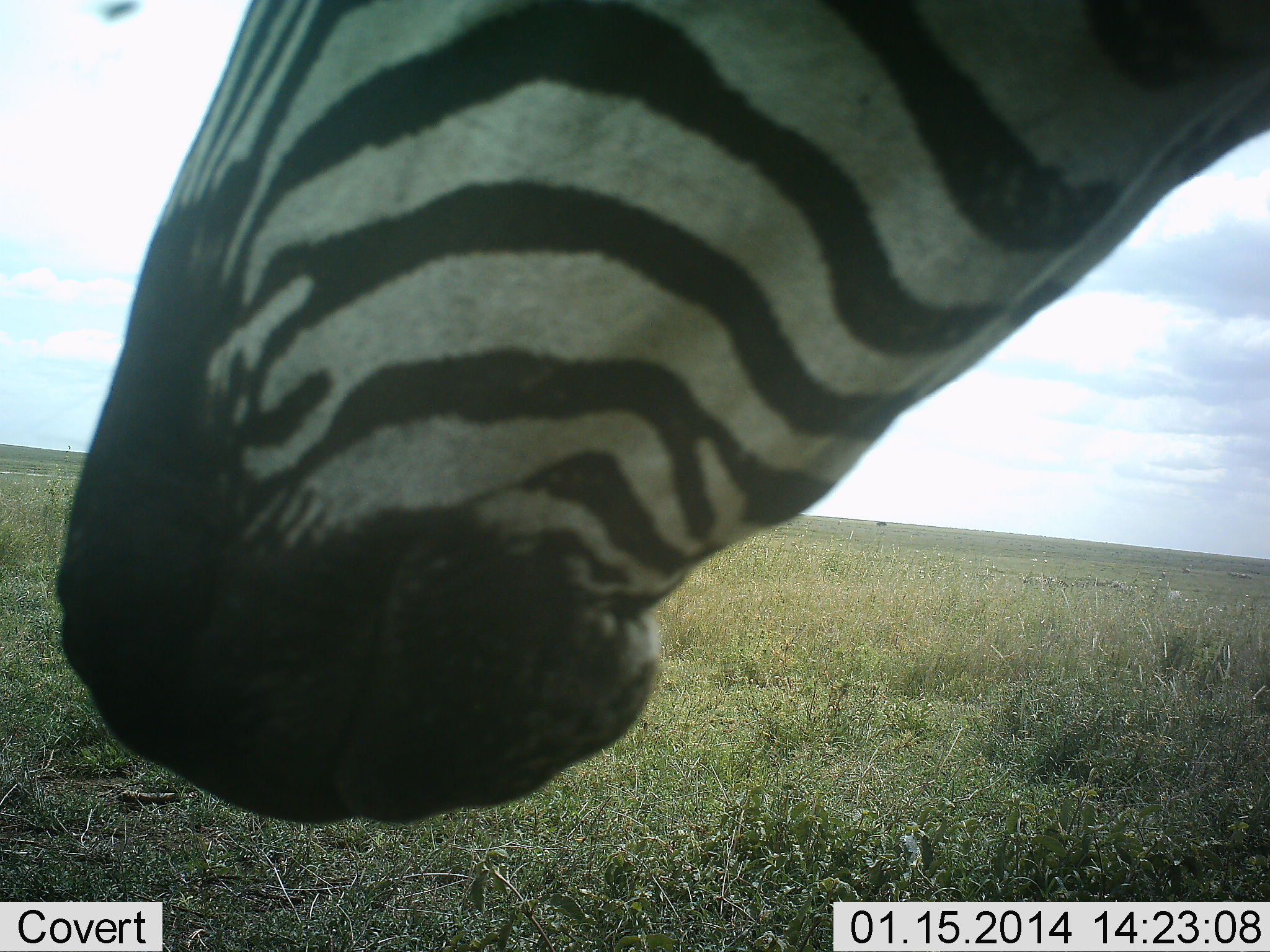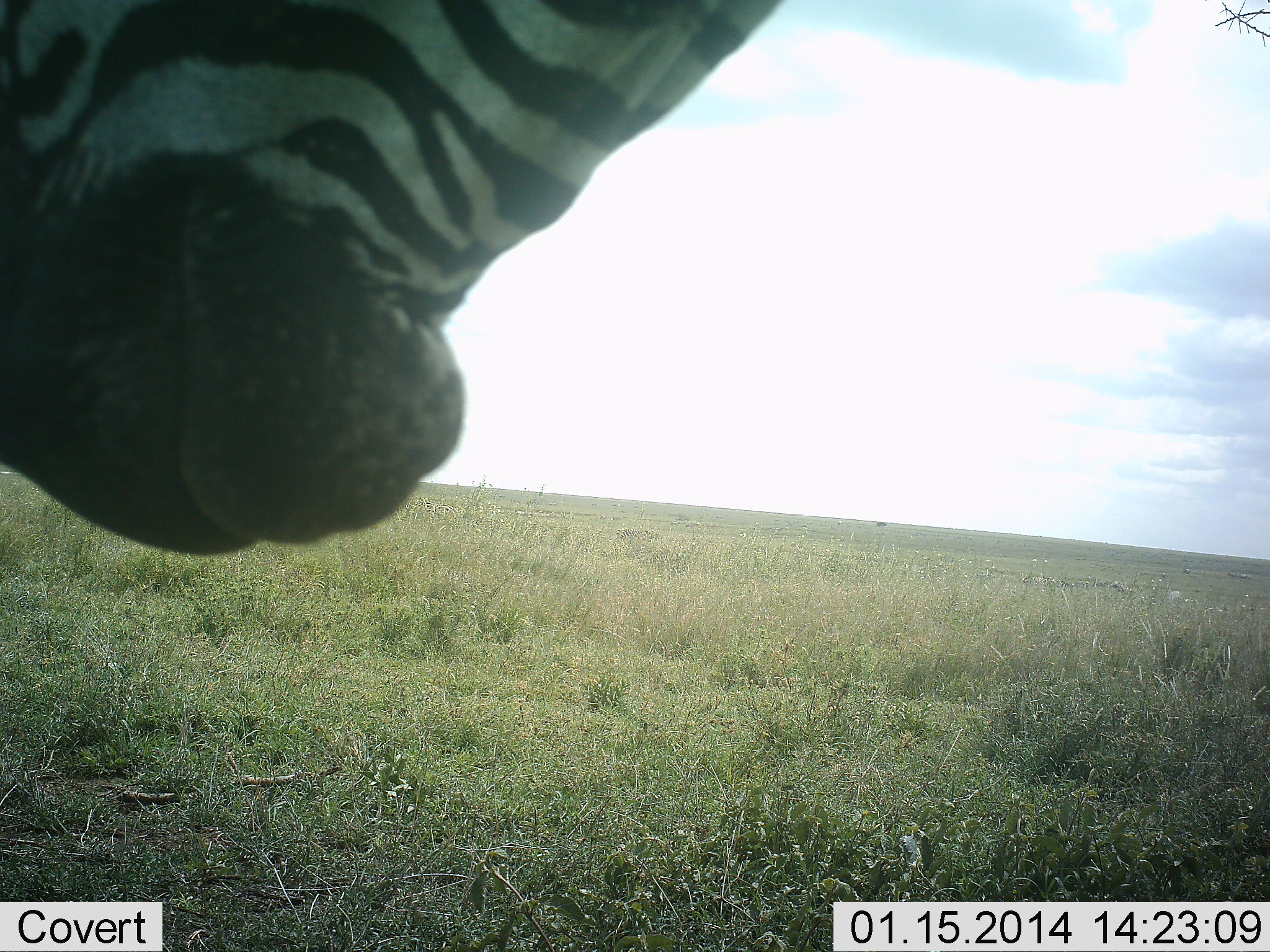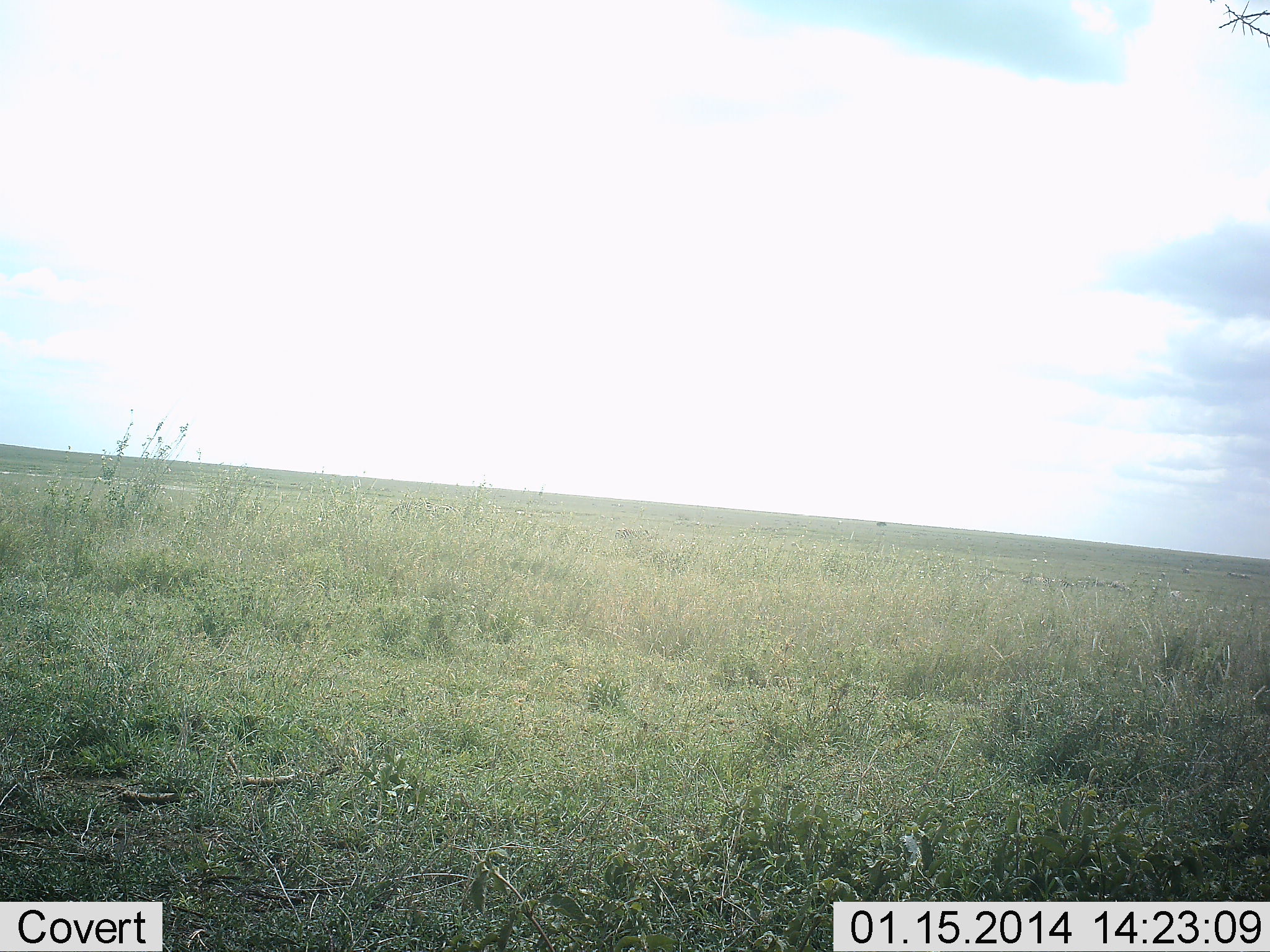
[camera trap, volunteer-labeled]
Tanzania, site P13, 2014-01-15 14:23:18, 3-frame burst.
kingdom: Animalia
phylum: Chordata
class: Mammalia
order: Perissodactyla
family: Equidae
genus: Equus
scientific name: Equus quagga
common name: plains zebra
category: zebra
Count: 1.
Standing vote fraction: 100%.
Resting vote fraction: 0%.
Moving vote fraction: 0%.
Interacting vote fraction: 0%.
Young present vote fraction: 0%.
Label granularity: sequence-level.